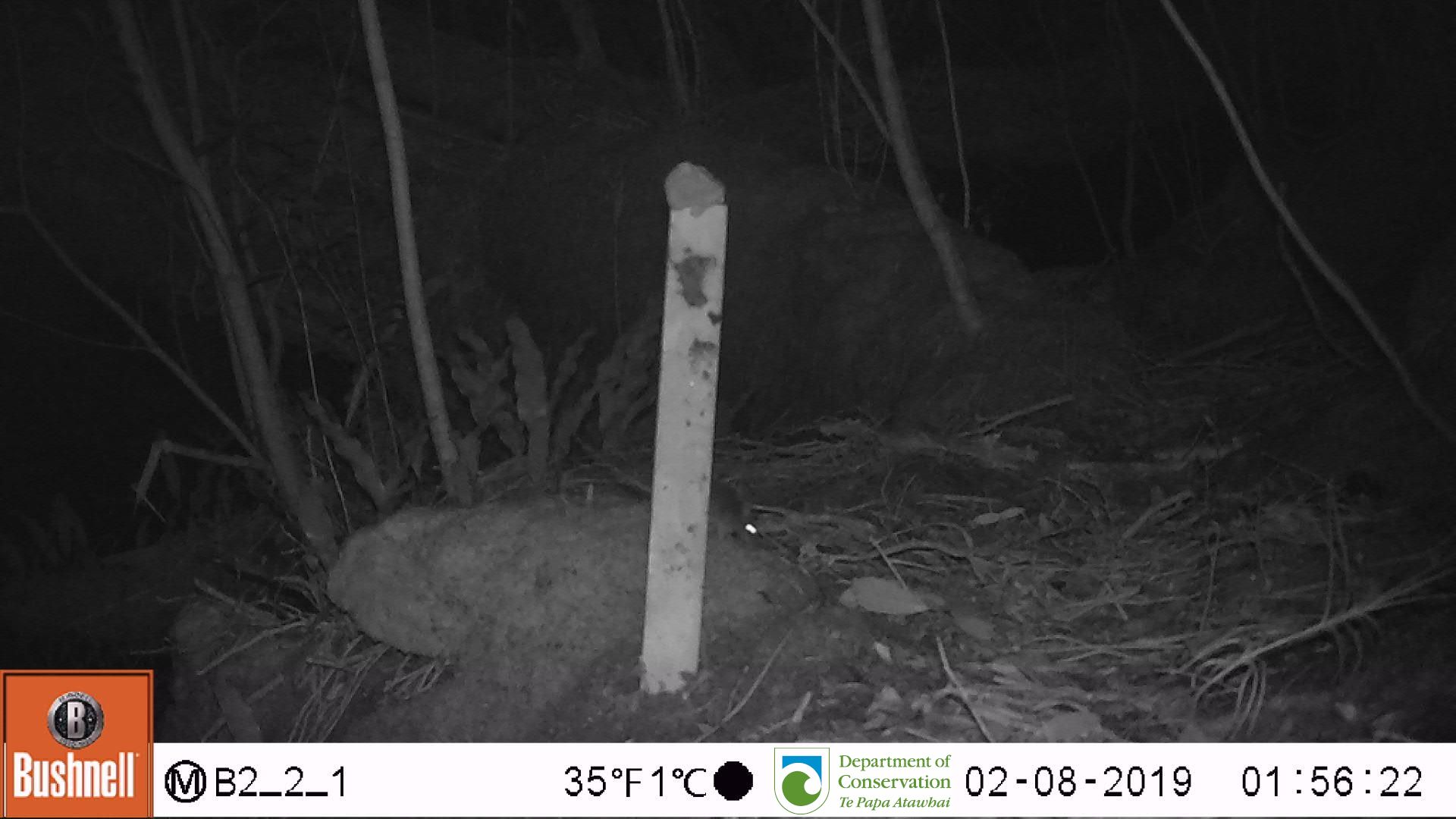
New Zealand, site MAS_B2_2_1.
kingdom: Animalia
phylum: Chordata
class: Mammalia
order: Rodentia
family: Muridae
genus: Mus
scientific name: Mus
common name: mouse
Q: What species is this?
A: Mouse (Mus).